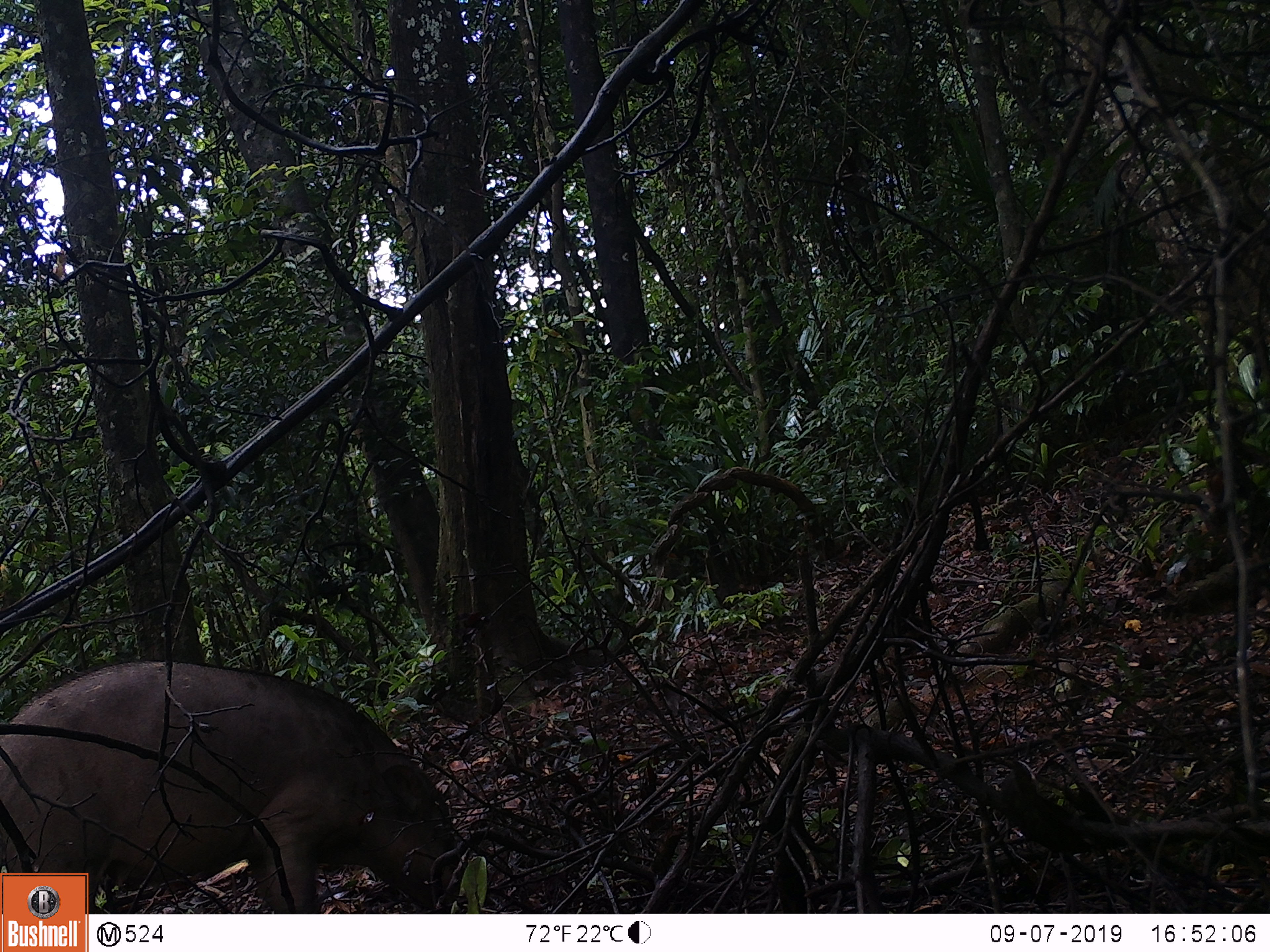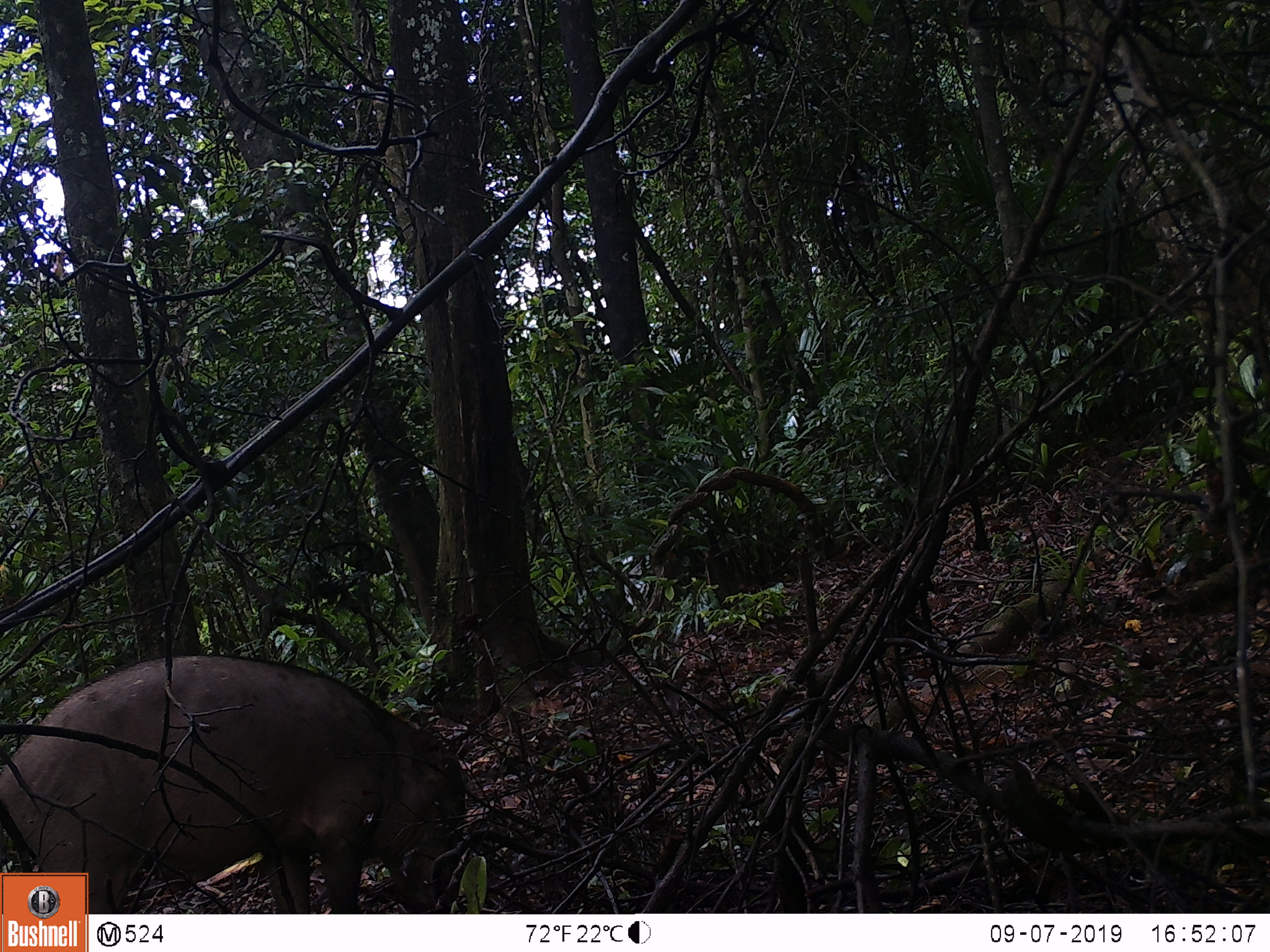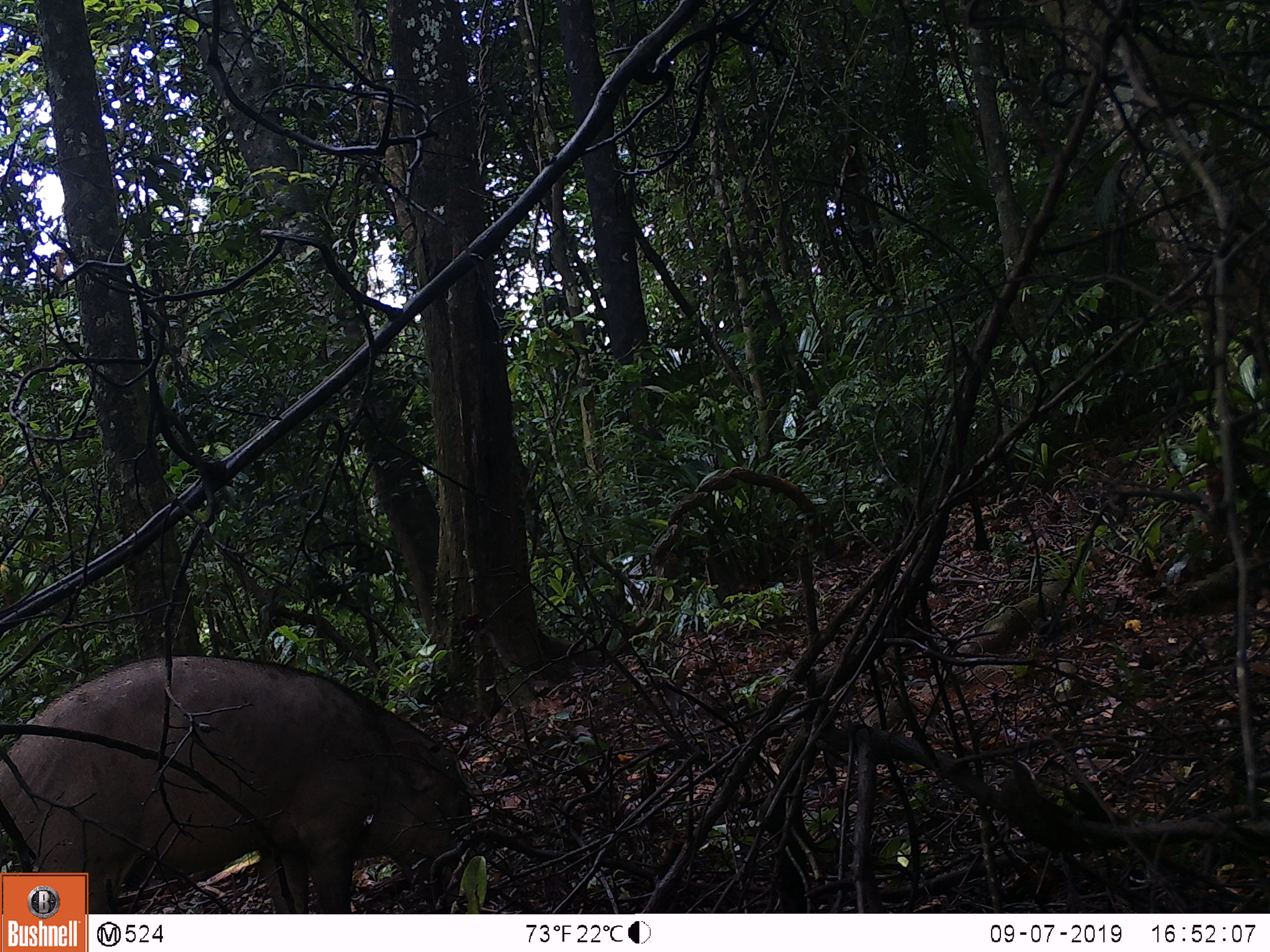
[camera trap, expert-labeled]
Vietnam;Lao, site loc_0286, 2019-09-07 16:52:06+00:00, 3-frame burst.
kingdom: Animalia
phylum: Chordata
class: Mammalia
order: Artiodactyla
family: Suidae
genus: Sus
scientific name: Sus scrofa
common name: eurasian wild pig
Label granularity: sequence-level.